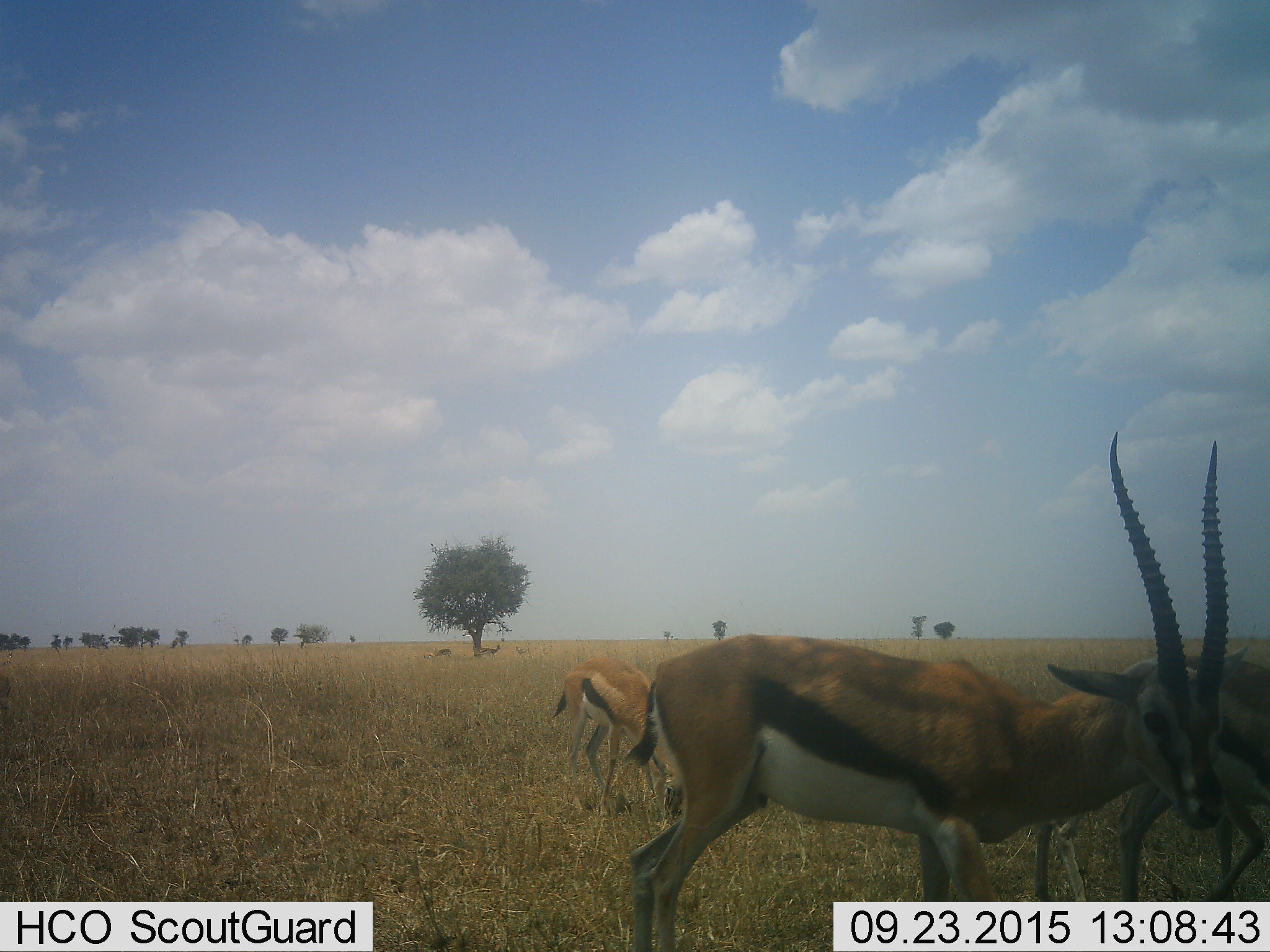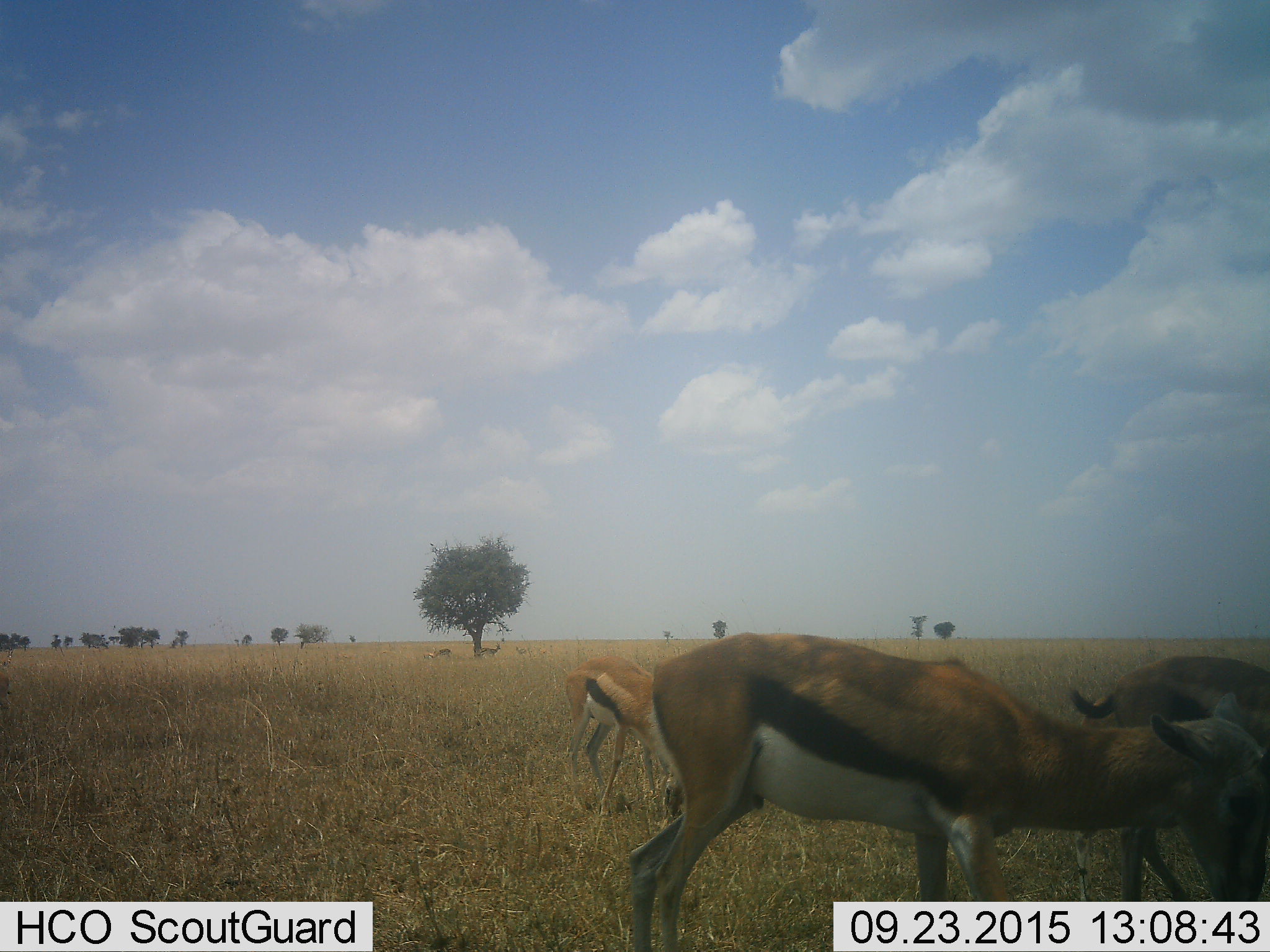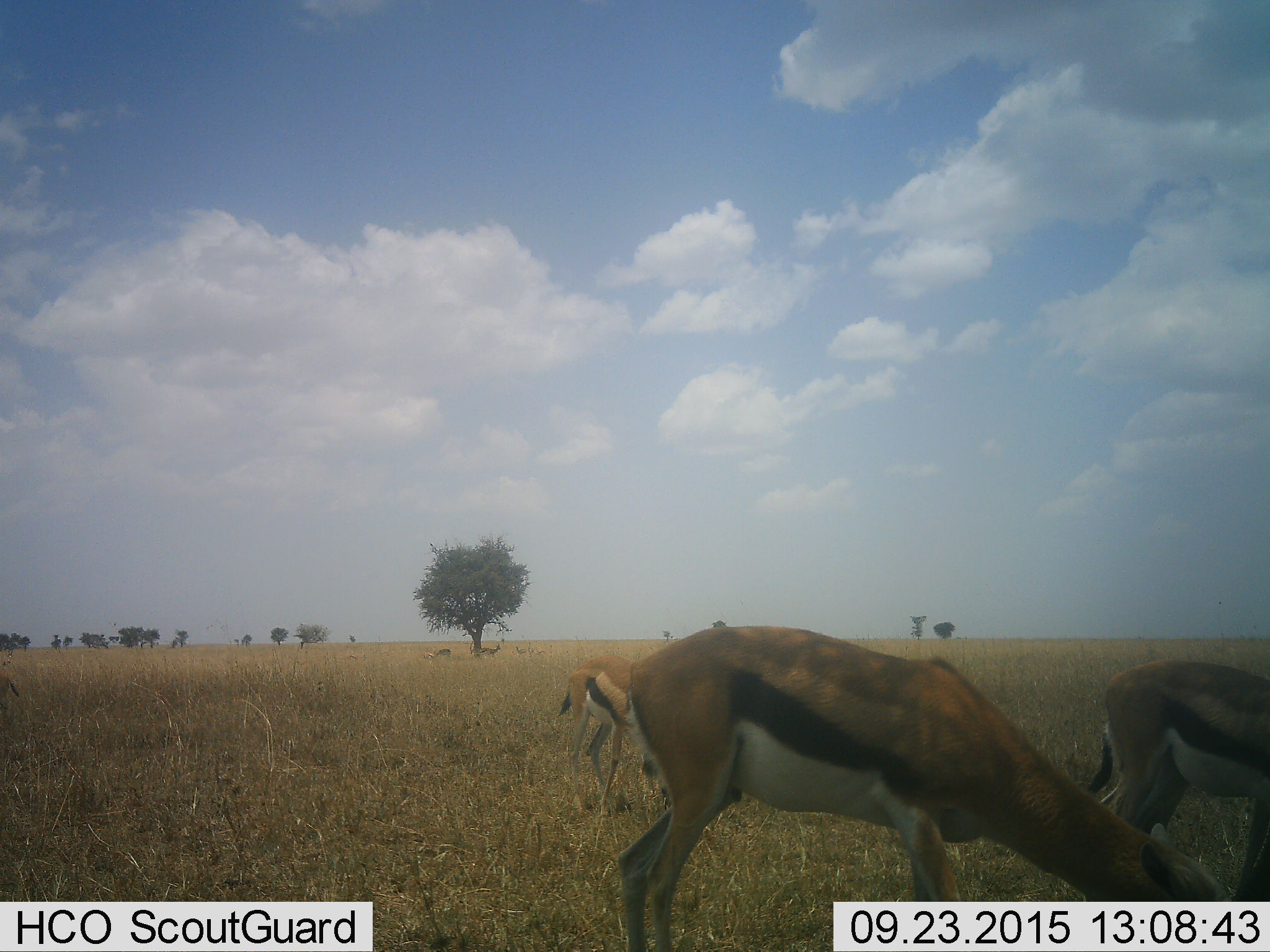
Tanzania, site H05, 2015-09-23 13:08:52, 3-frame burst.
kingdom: Animalia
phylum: Chordata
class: Mammalia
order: Artiodactyla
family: Bovidae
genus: Eudorcas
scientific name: Eudorcas thomsonii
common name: thomson's gazelle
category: gazellethomsons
Gazellethomsons (thomson's gazelle) (Eudorcas thomsonii), count 3. Behavior (volunteer vote fractions): standing 78%, resting 11%, moving 33%, interacting 0%. Young present (vote fraction): 11%. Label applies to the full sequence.